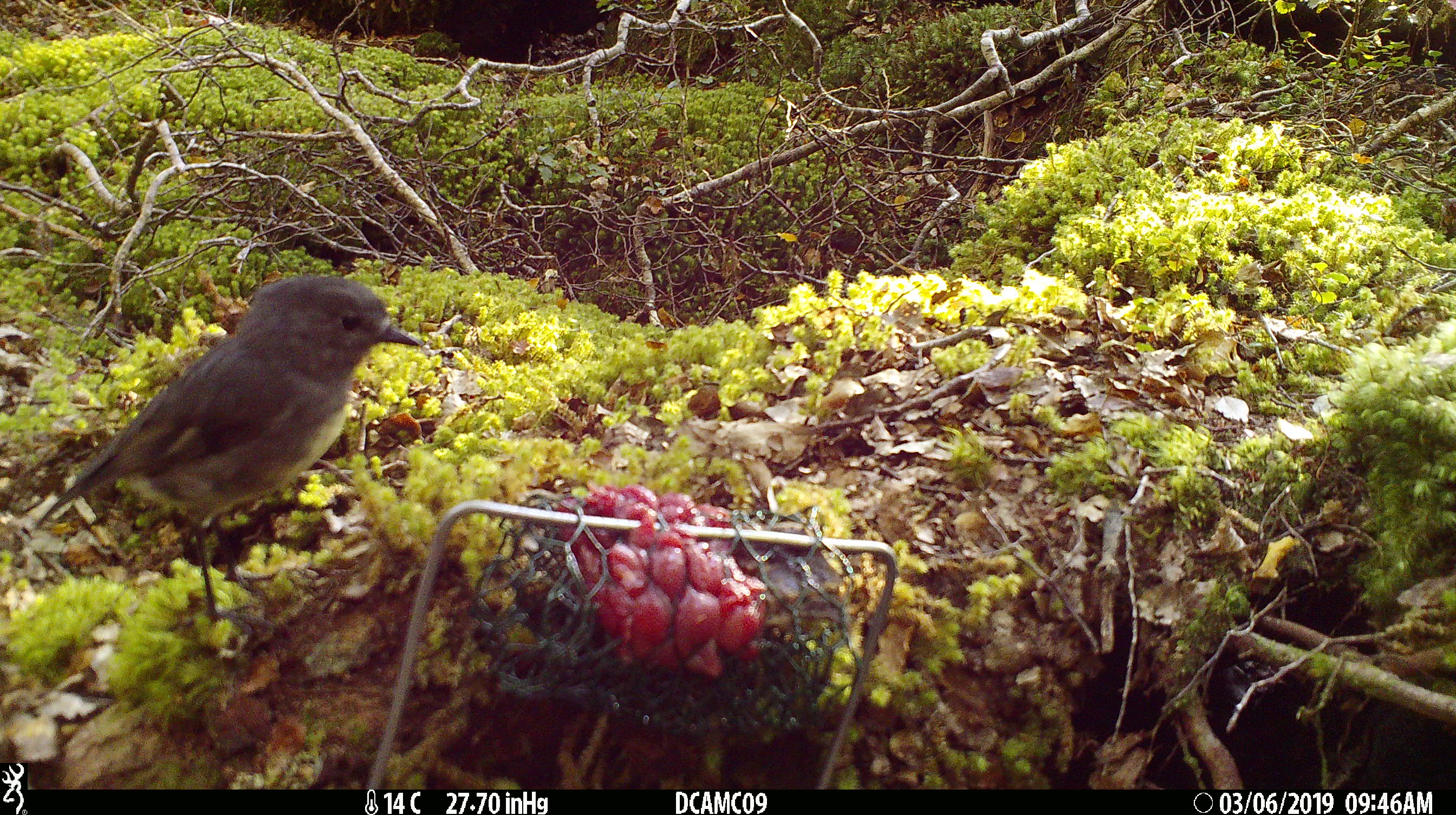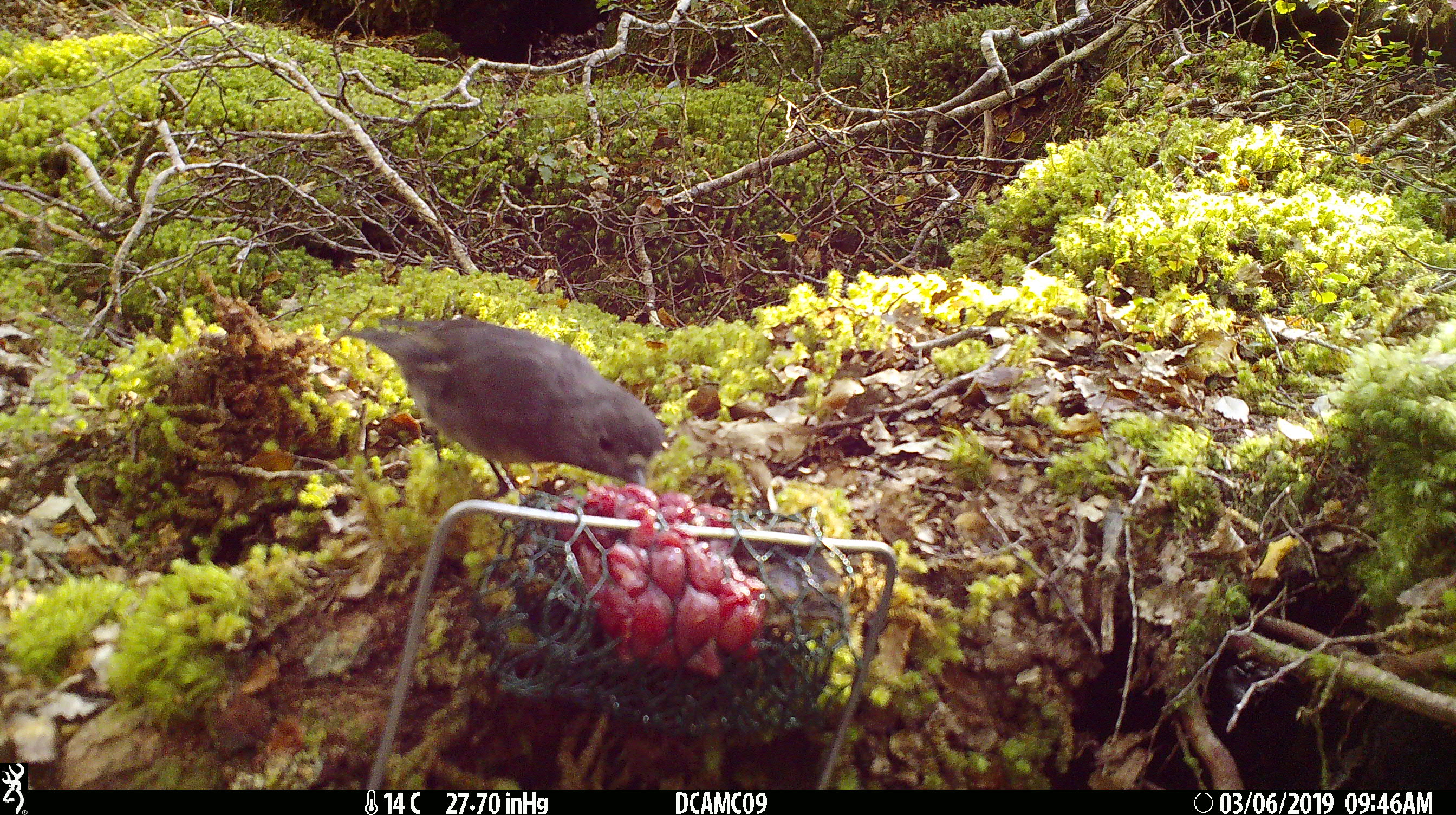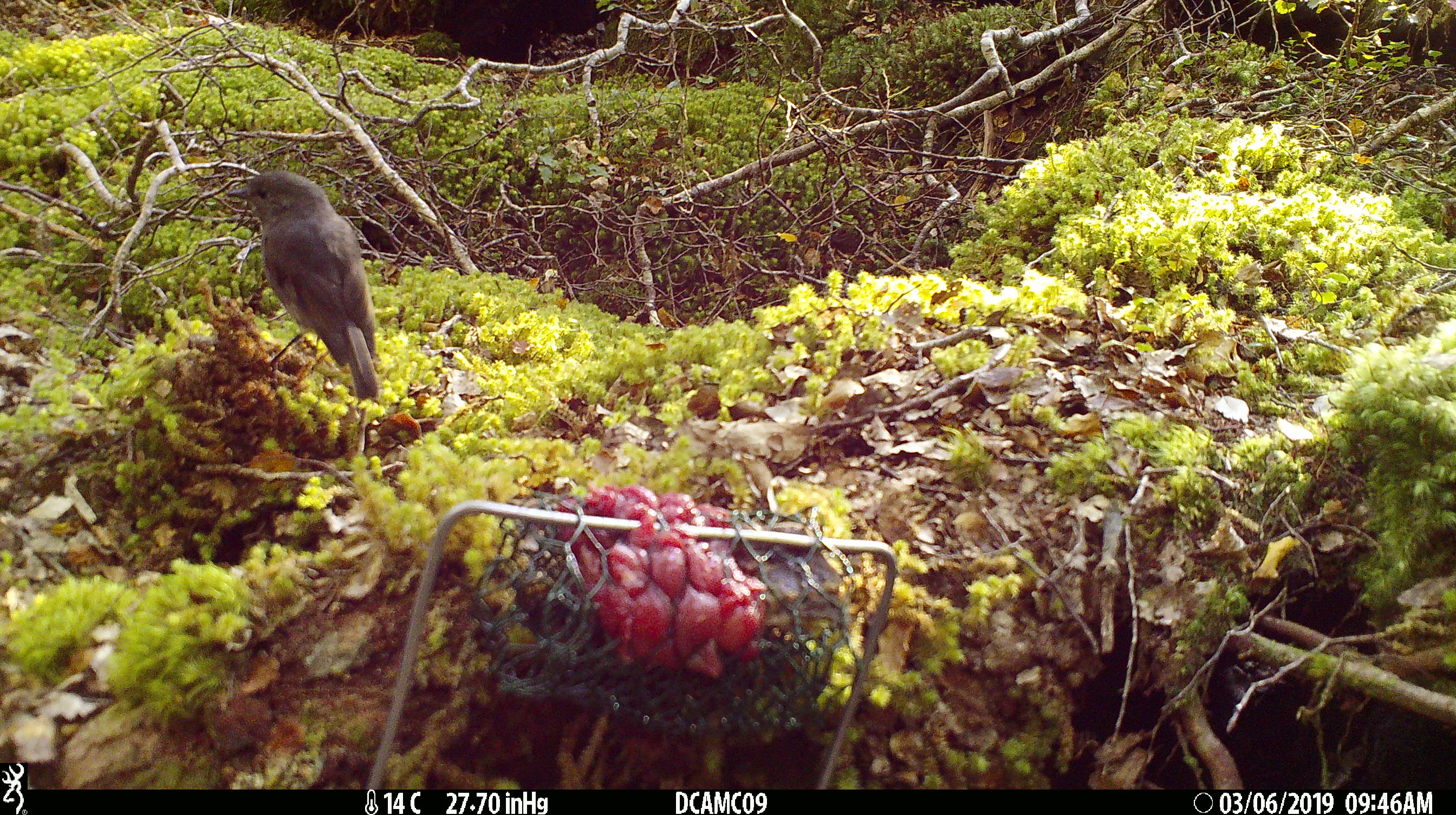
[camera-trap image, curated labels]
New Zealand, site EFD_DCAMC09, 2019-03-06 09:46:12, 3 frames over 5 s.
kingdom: Animalia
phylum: Chordata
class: Aves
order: Passeriformes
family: Petroicidae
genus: Petroica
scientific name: Petroica australis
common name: new zealand robin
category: robin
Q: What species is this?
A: Robin (new zealand robin) (Petroica australis).